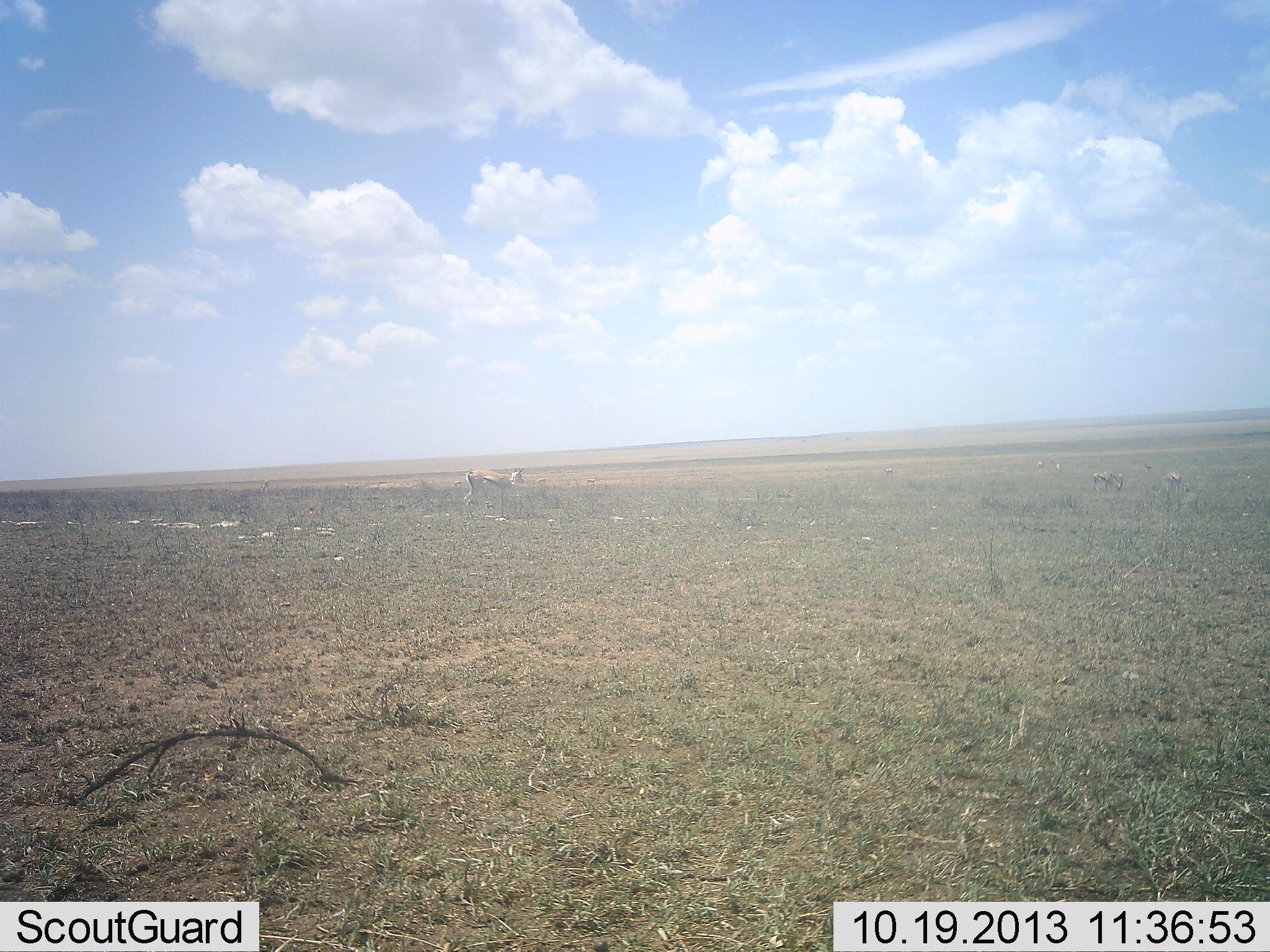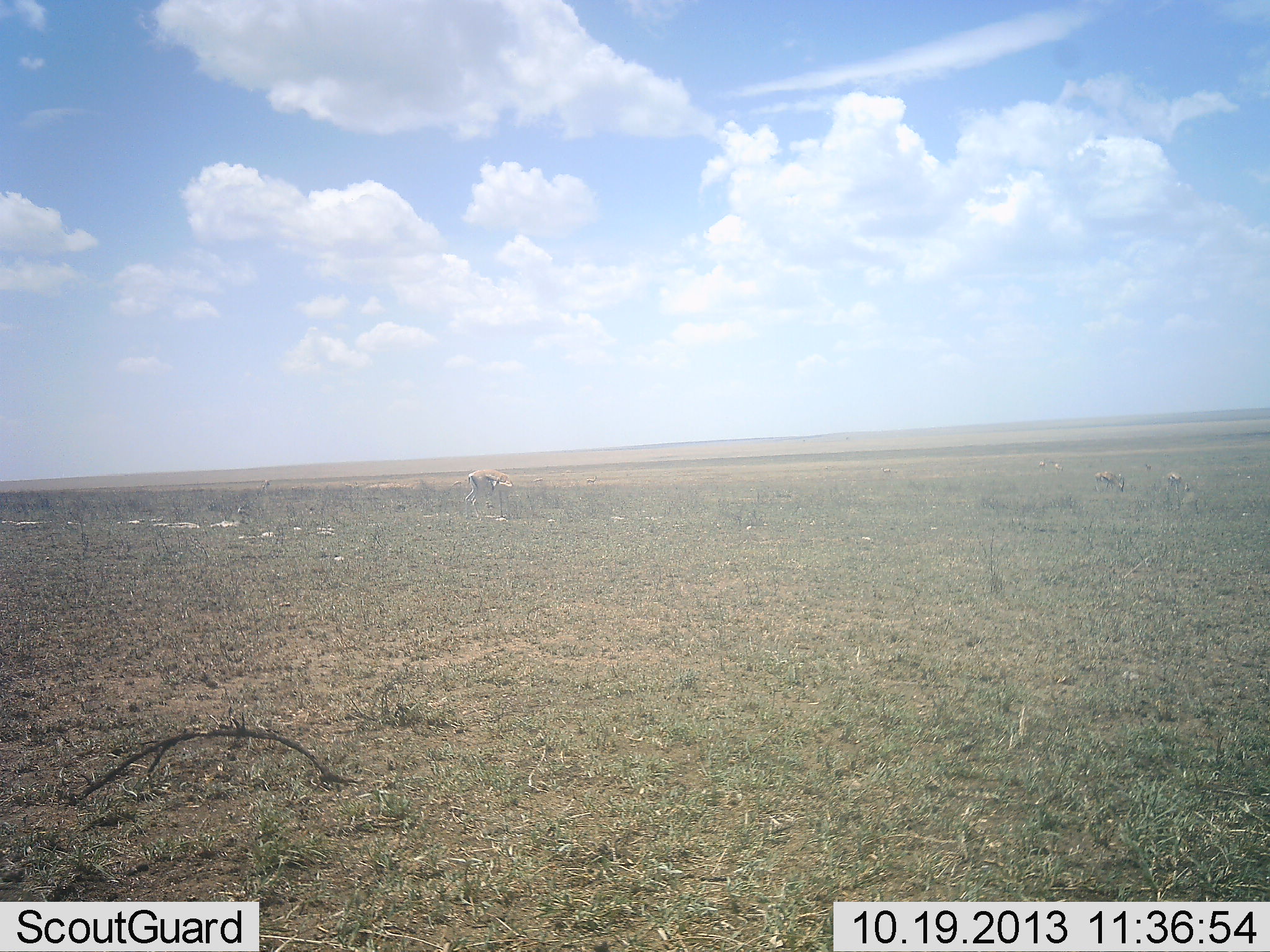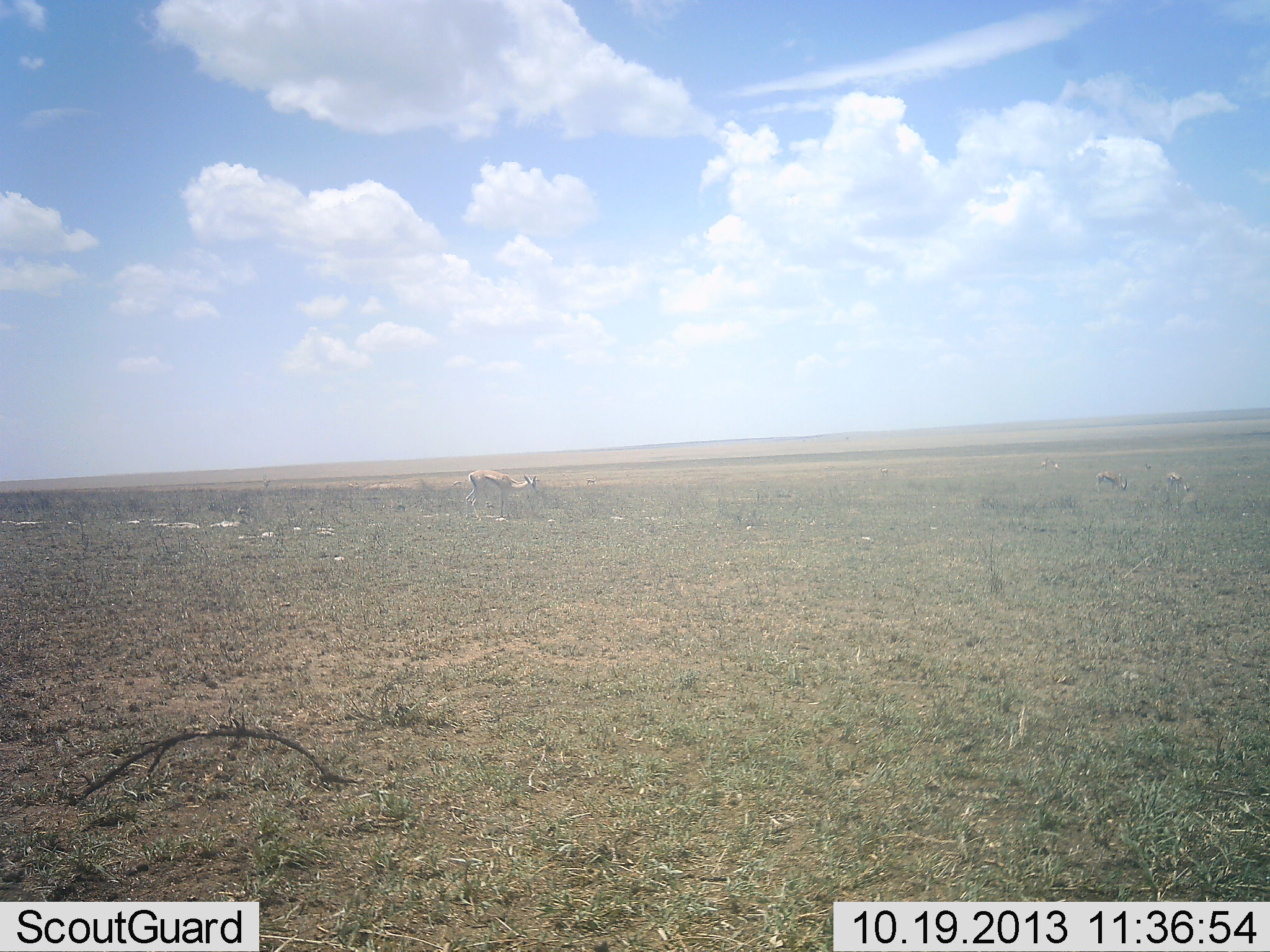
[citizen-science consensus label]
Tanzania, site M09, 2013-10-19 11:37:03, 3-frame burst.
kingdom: Animalia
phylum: Chordata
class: Mammalia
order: Artiodactyla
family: Bovidae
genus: Eudorcas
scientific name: Eudorcas thomsonii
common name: thomson's gazelle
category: gazellethomsons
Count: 3.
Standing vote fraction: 90%.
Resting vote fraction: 0%.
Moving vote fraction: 10%.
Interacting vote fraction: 0%.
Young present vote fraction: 0%.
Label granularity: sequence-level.